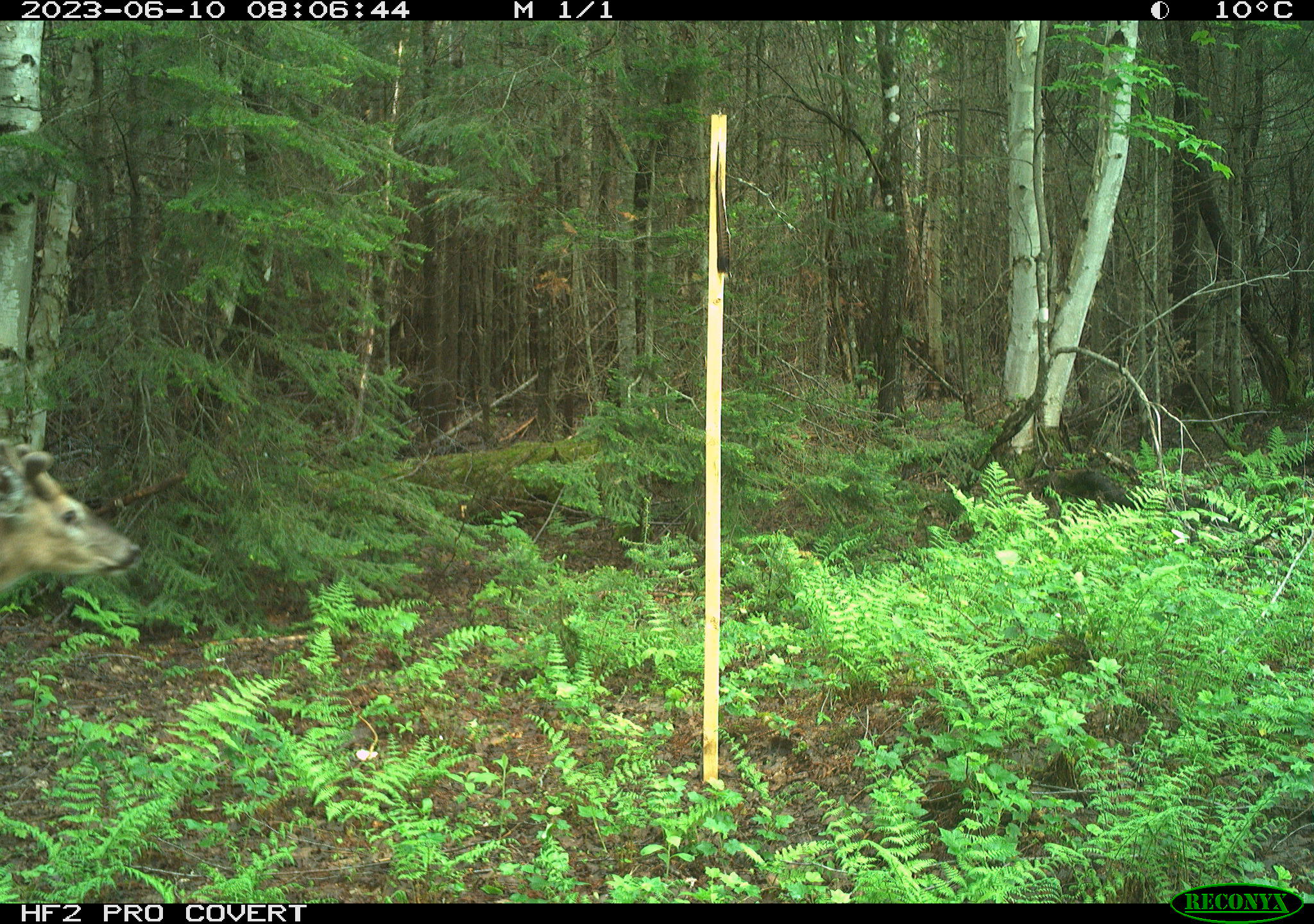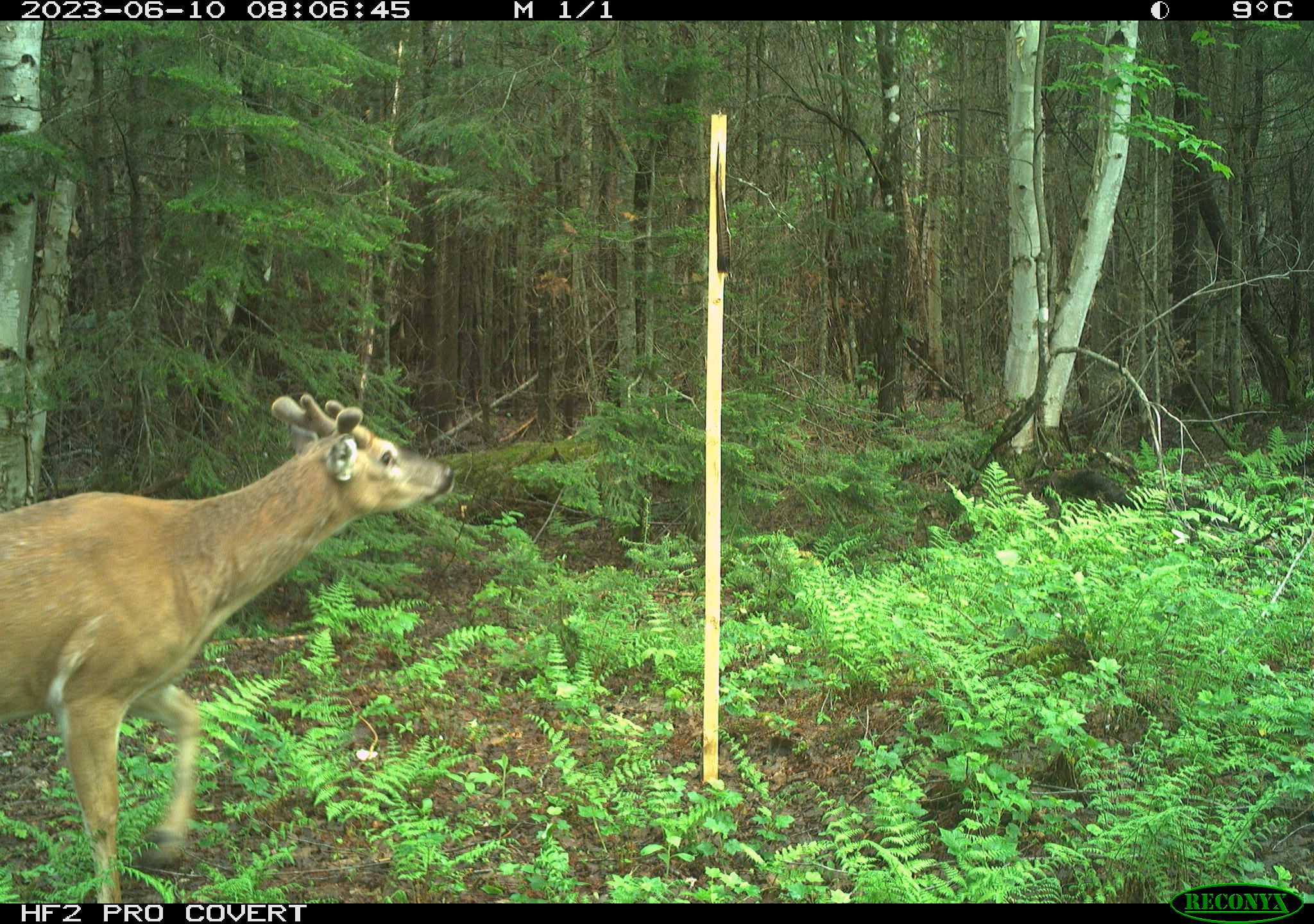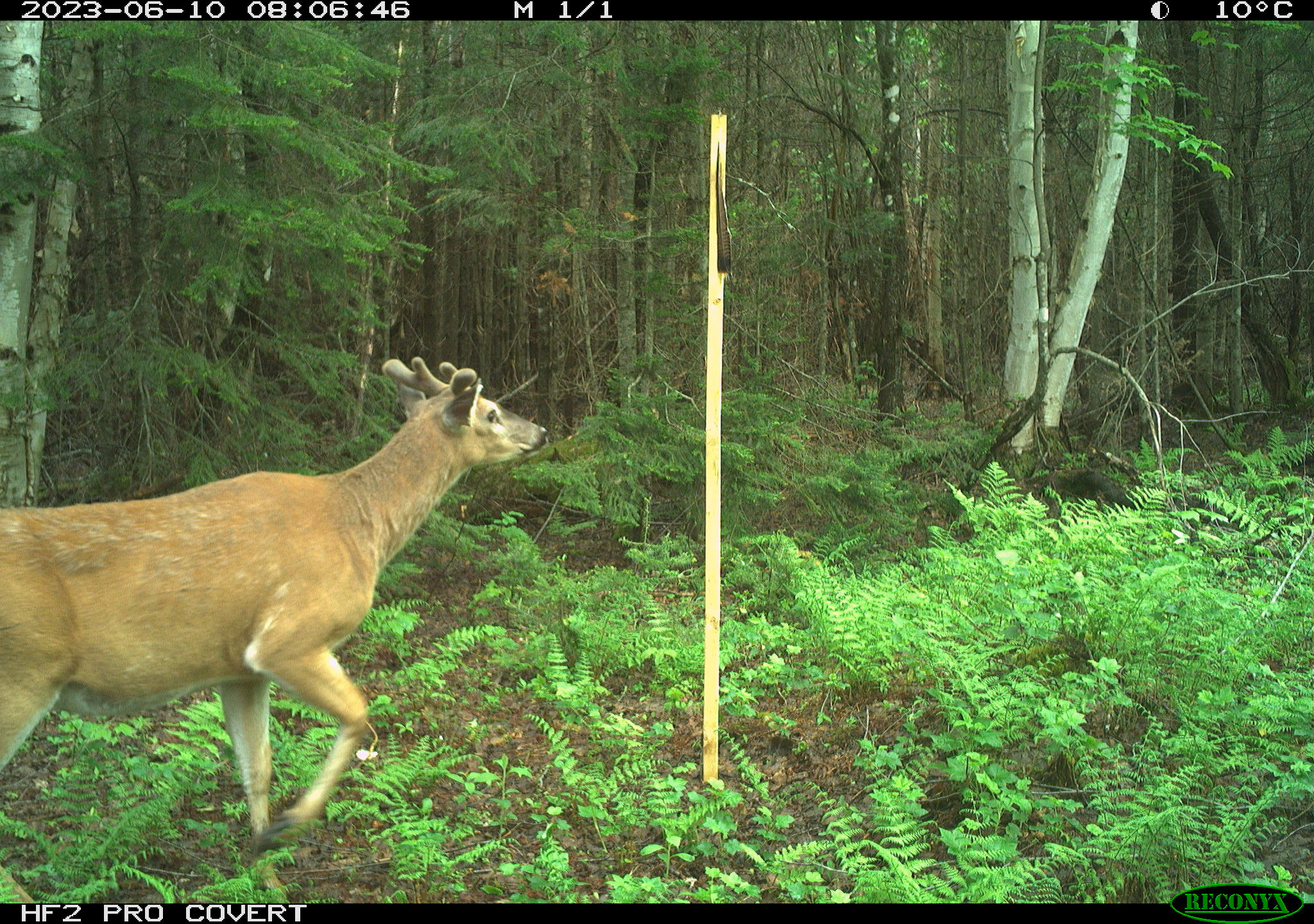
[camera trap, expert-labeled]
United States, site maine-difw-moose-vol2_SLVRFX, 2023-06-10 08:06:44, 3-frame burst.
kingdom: Animalia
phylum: Chordata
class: Mammalia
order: Artiodactyla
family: Cervidae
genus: Odocoileus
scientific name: Odocoileus virginianus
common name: white-tailed deer